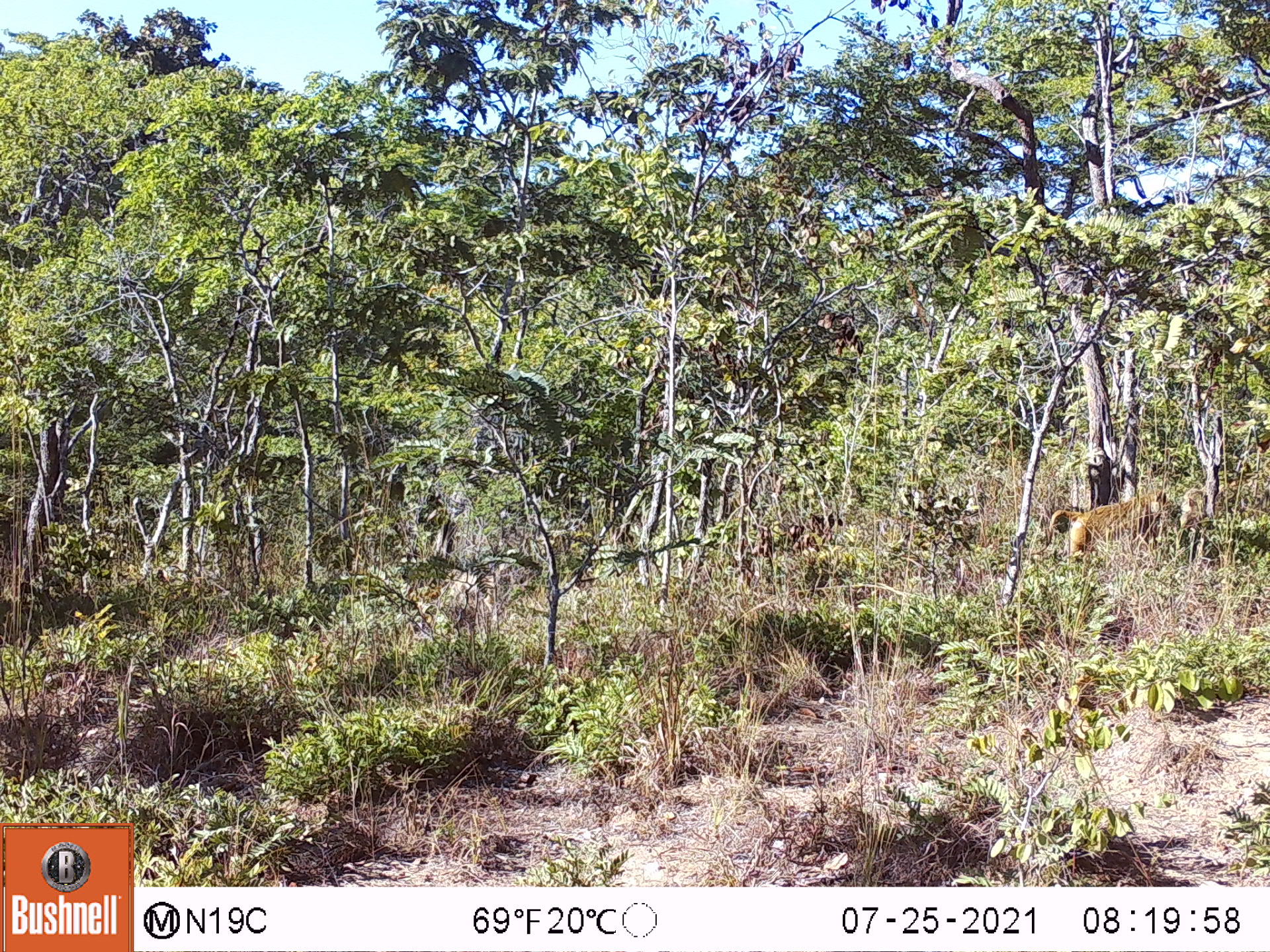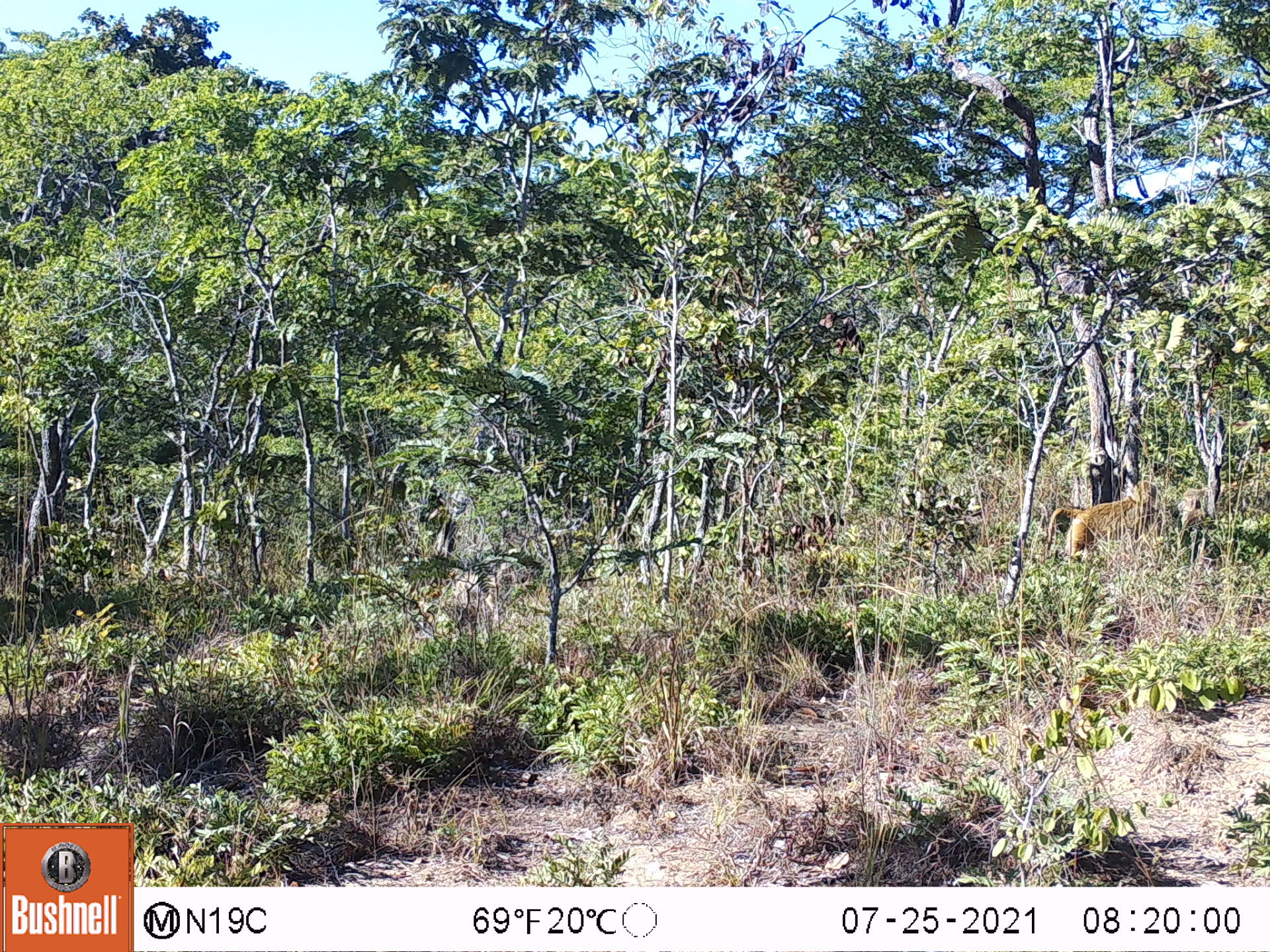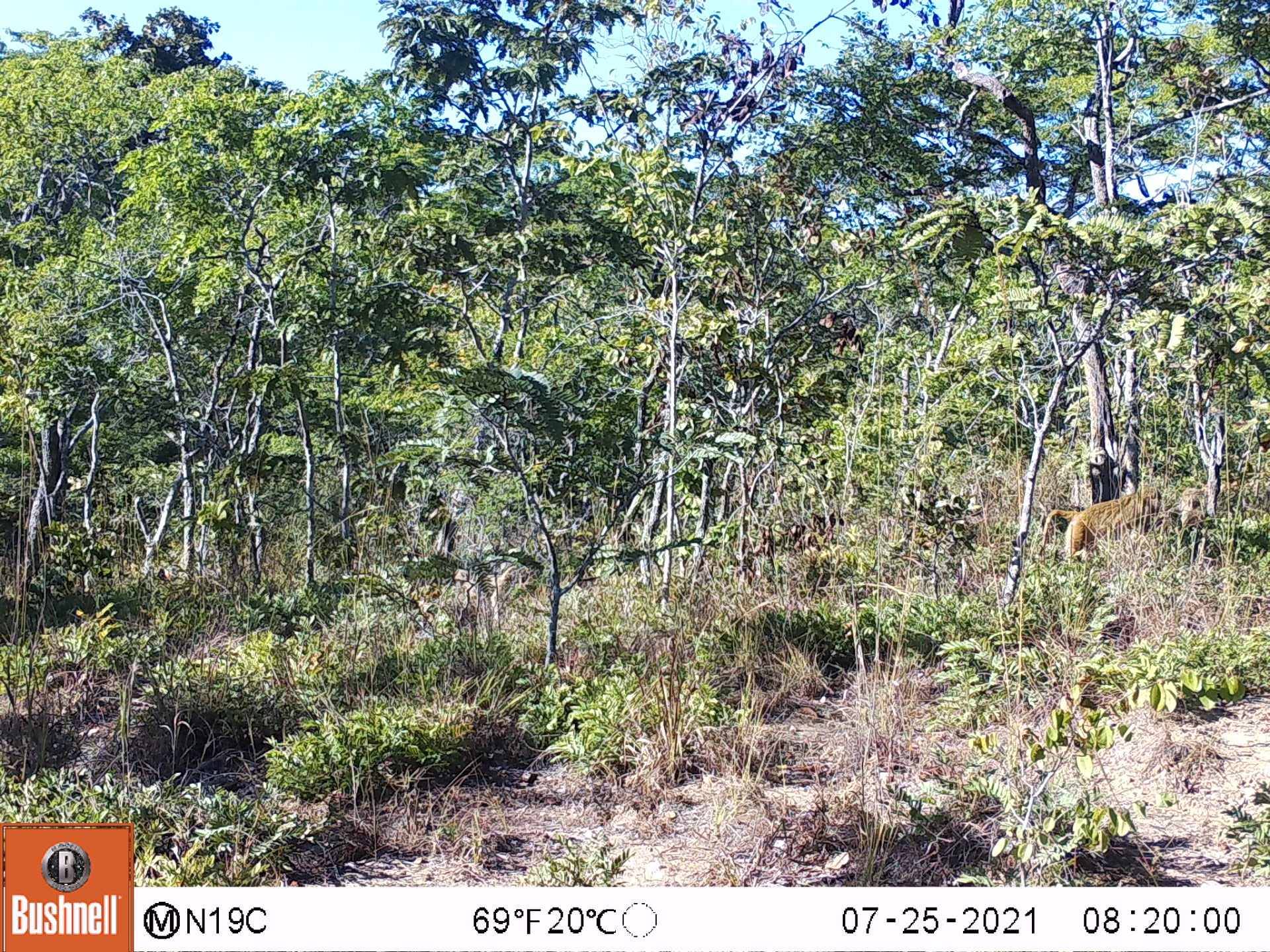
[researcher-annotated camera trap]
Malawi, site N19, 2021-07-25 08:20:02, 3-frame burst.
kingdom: Animalia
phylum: Chordata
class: Mammalia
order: Primates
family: Cercopithecidae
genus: Papio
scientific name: Papio cynocephalus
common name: yellow baboon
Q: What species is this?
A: Yellow baboon (Papio cynocephalus).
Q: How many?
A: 1.